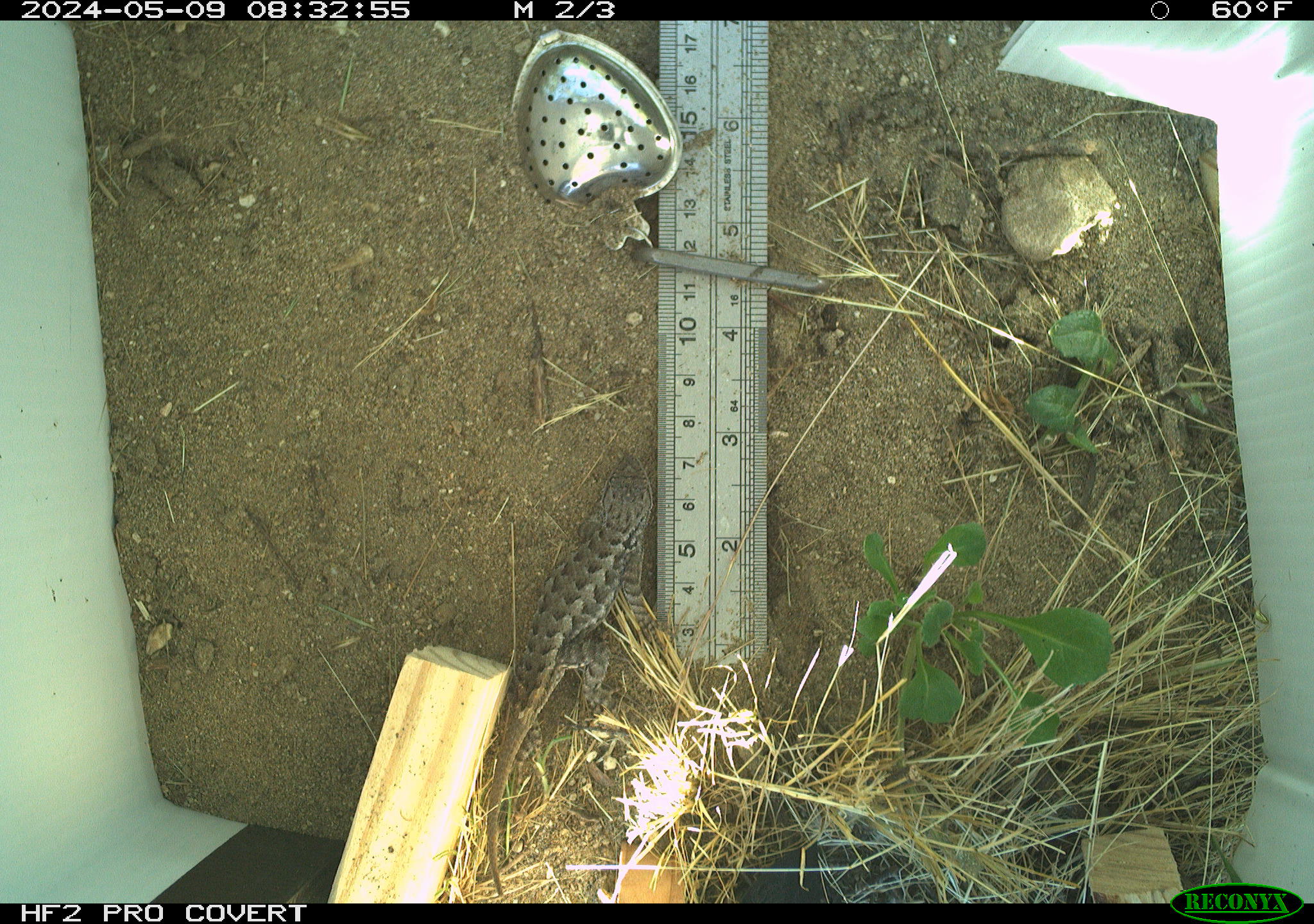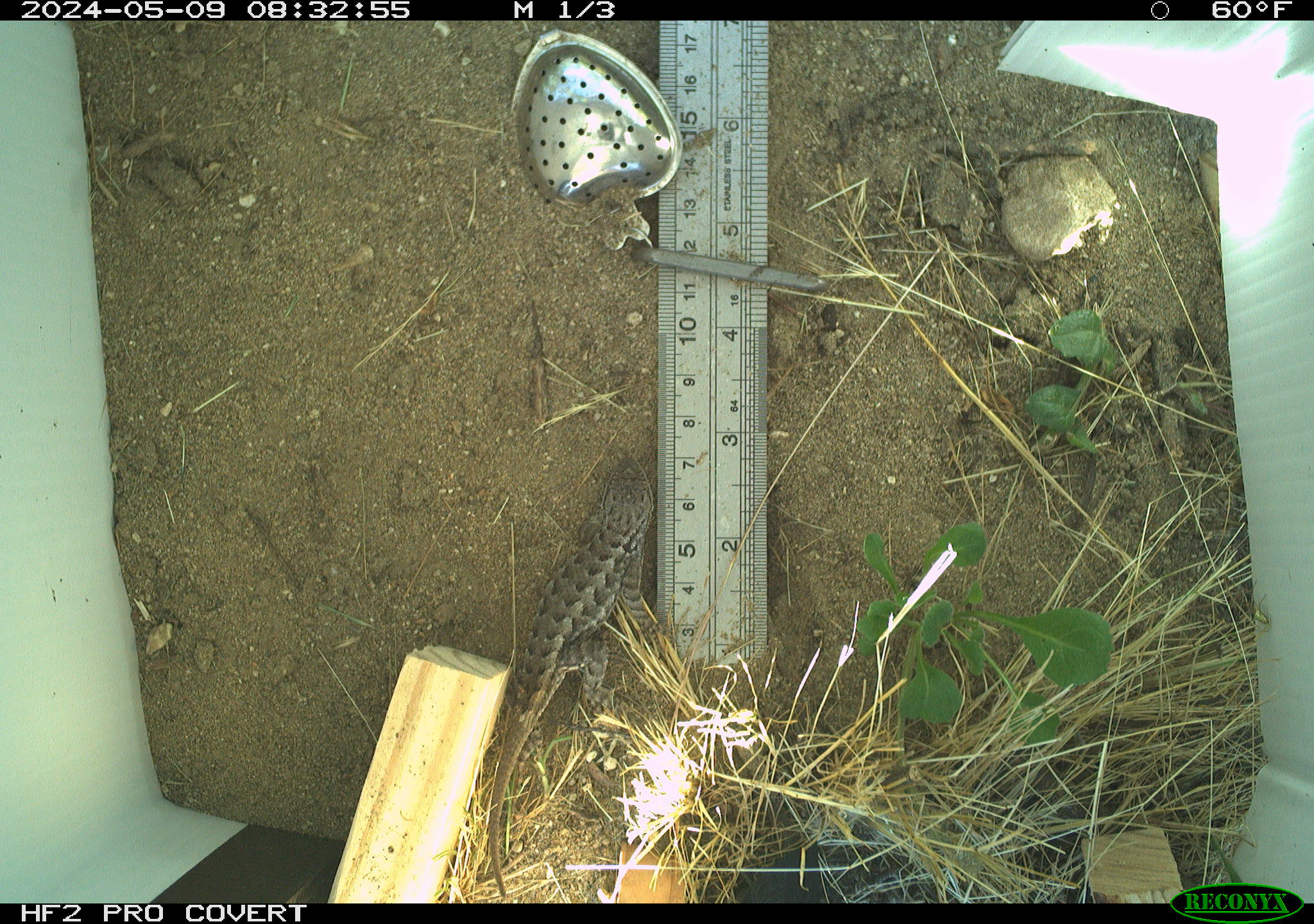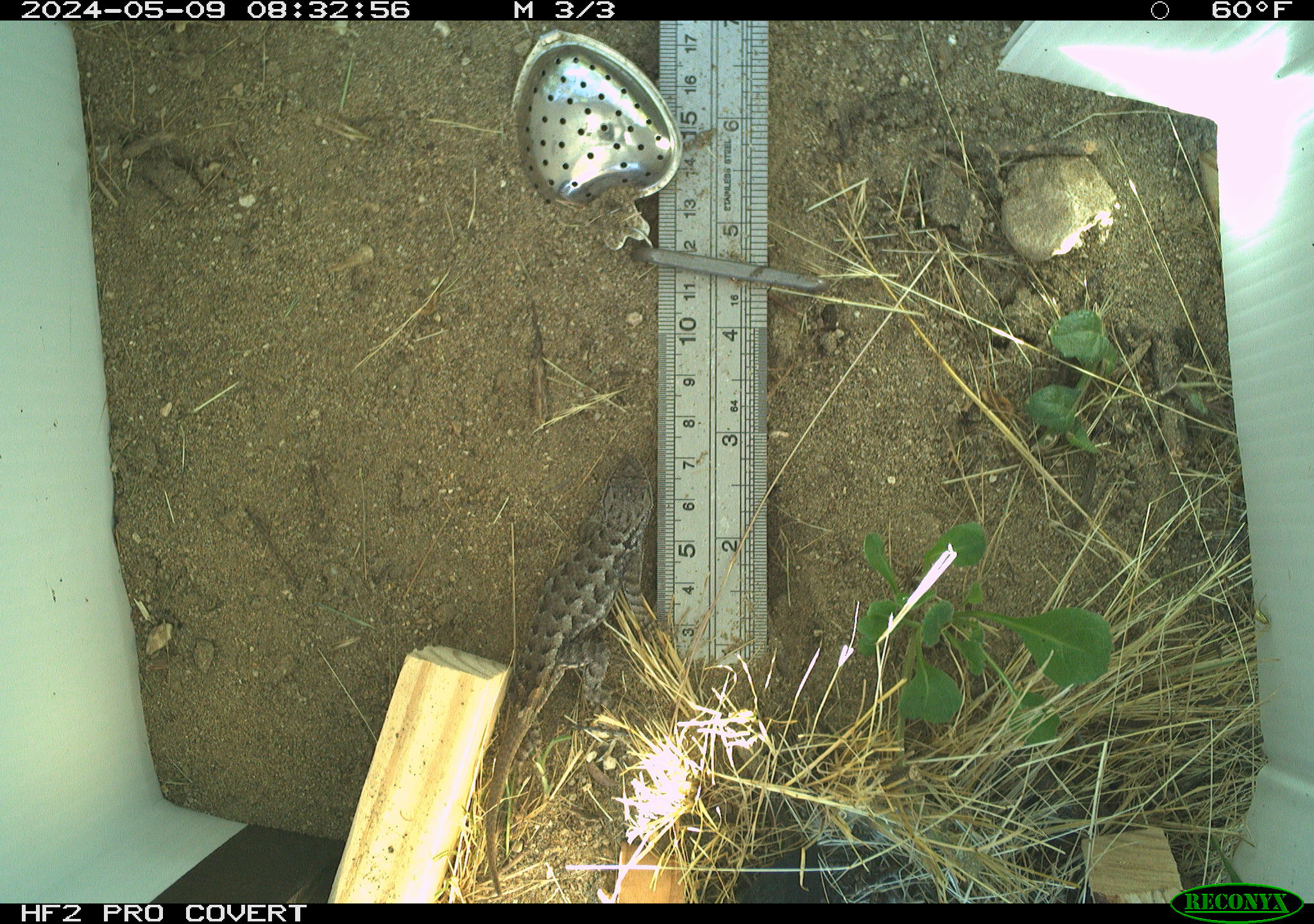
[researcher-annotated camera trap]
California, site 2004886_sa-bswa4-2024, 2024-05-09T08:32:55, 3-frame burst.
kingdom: Animalia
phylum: Chordata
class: Reptilia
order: Squamata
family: Phrynosomatidae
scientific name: Phrynosomatidae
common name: north american spiny lizards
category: sceloporus/uta species